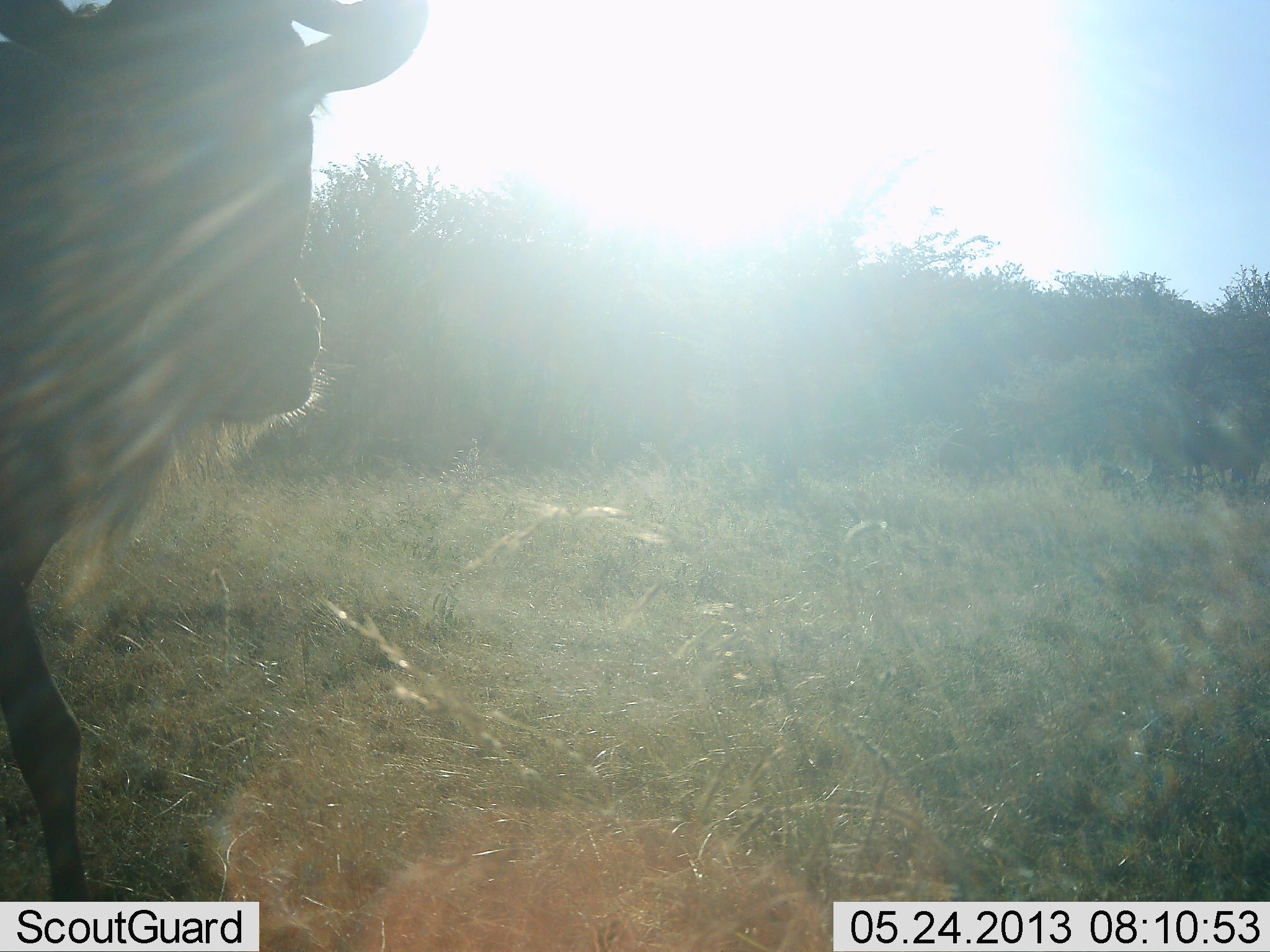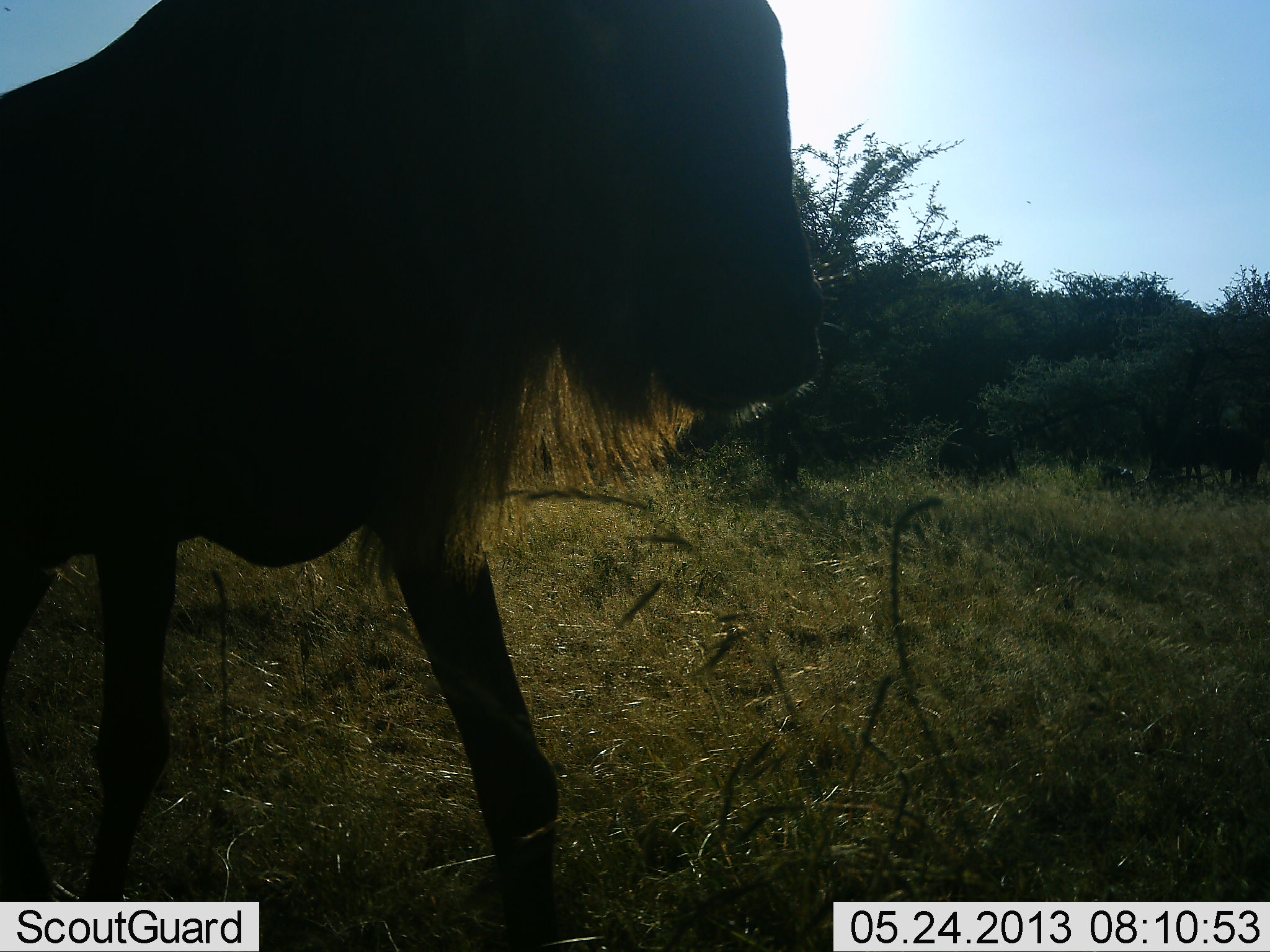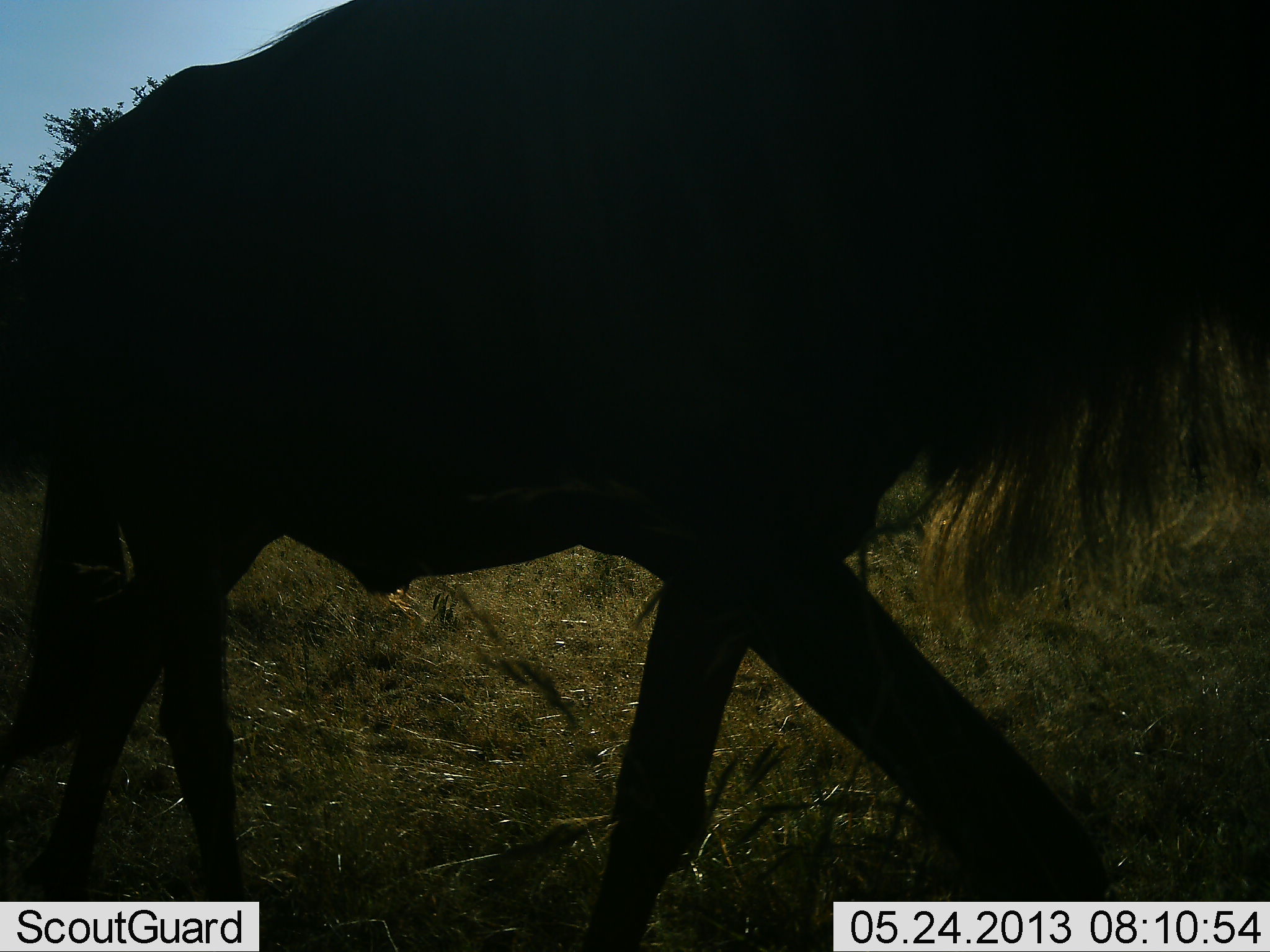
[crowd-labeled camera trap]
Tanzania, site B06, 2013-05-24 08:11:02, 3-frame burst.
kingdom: Animalia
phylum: Chordata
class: Mammalia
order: Artiodactyla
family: Bovidae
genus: Connochaetes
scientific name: Connochaetes taurinus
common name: blue wildebeest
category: wildebeest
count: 1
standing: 0%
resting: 0%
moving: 100%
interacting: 0%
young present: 0%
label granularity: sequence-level